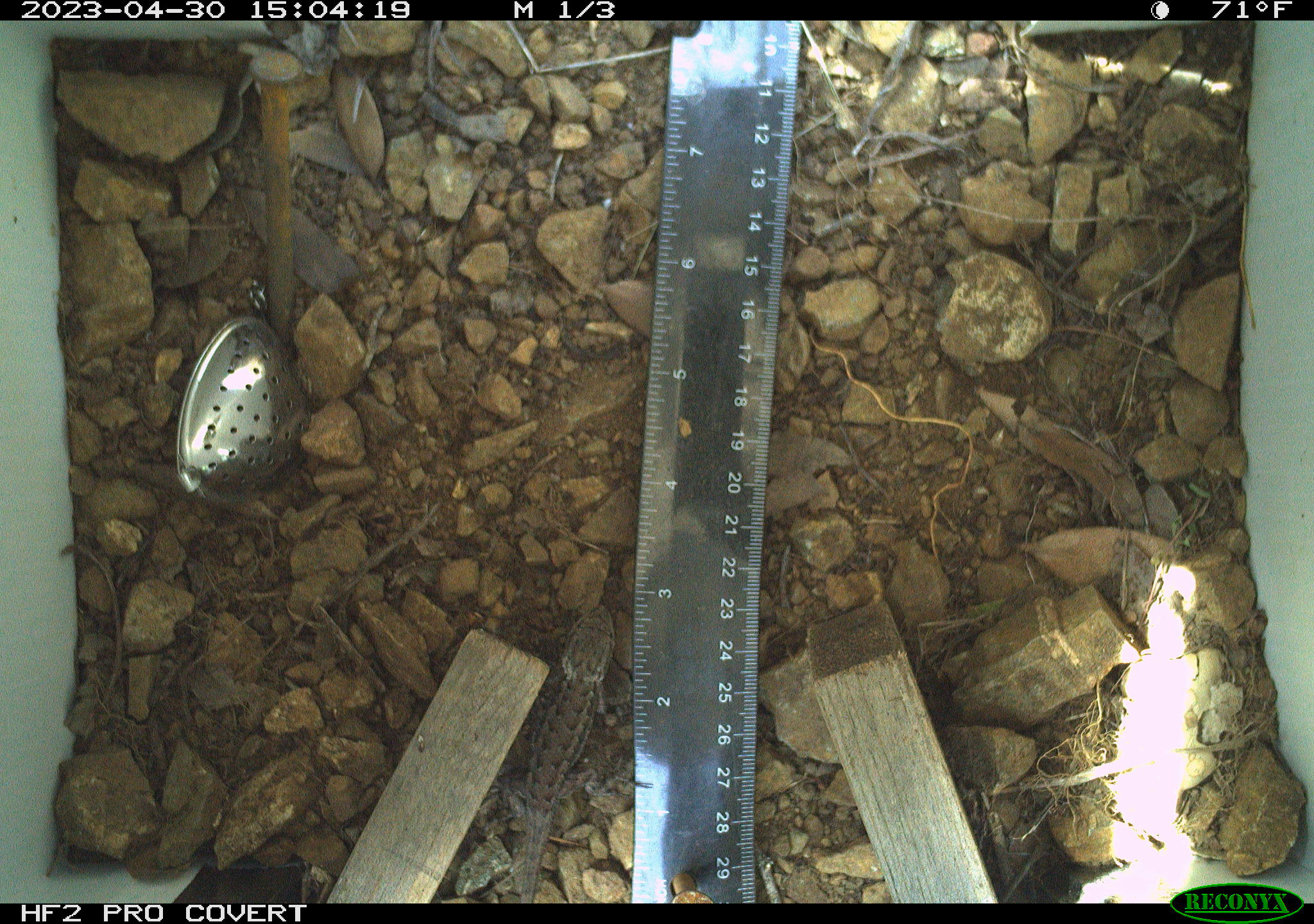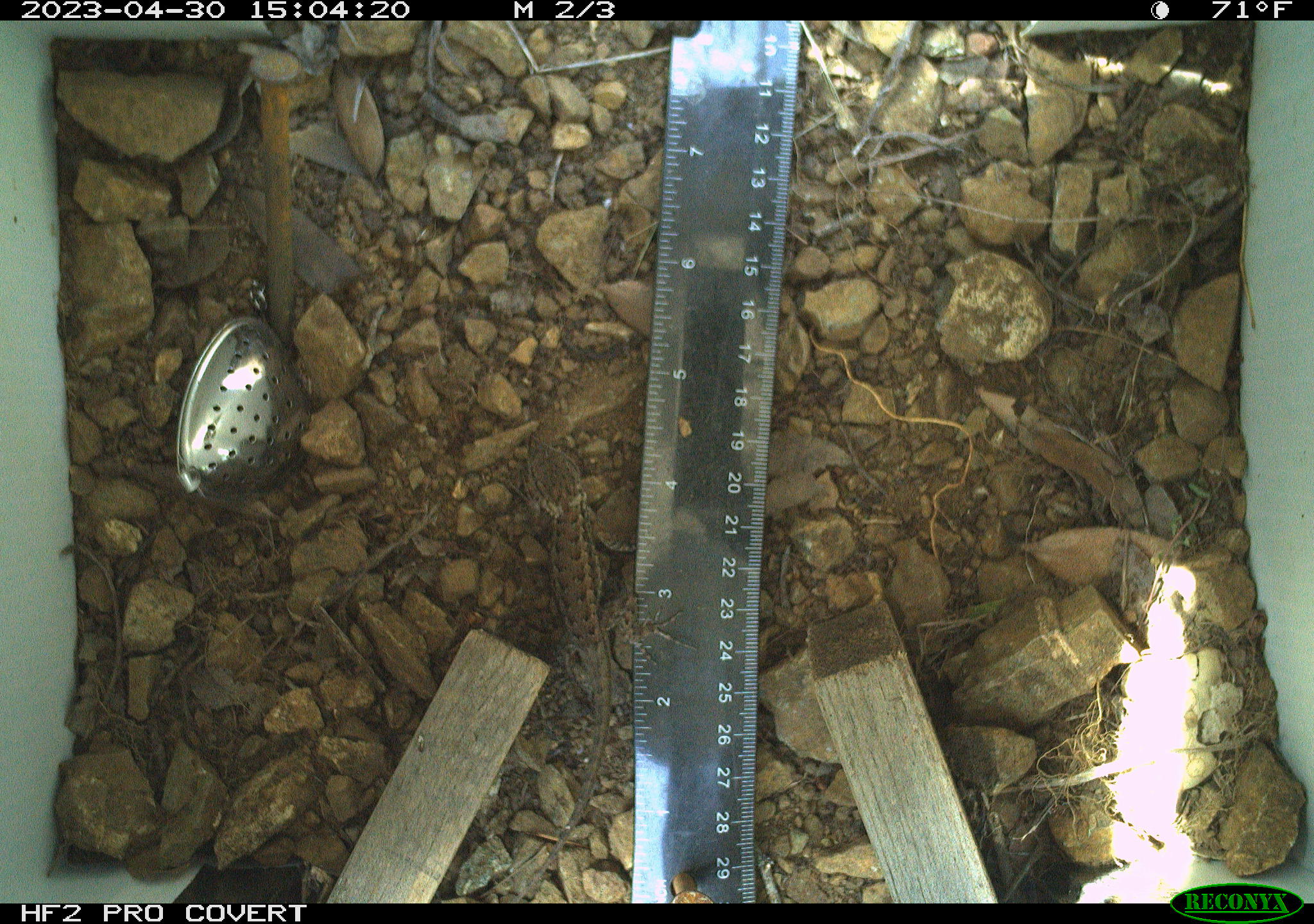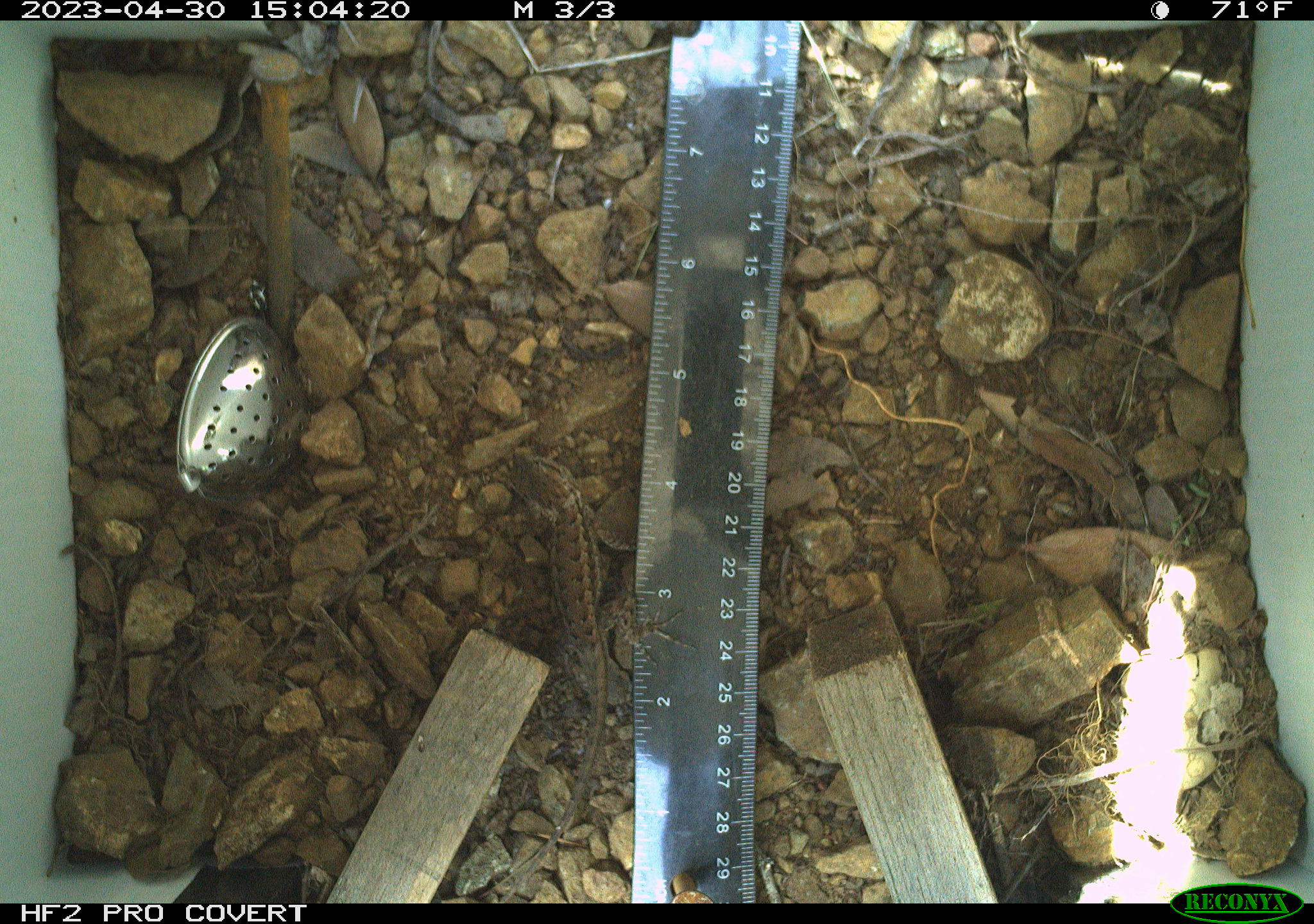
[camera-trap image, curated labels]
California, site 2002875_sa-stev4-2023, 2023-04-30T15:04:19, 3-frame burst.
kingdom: Animalia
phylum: Chordata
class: Reptilia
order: Squamata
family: Phrynosomatidae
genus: Sceloporus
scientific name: Sceloporus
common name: spiny lizards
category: sceloporus species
Sceloporus species (spiny lizards) (Sceloporus).